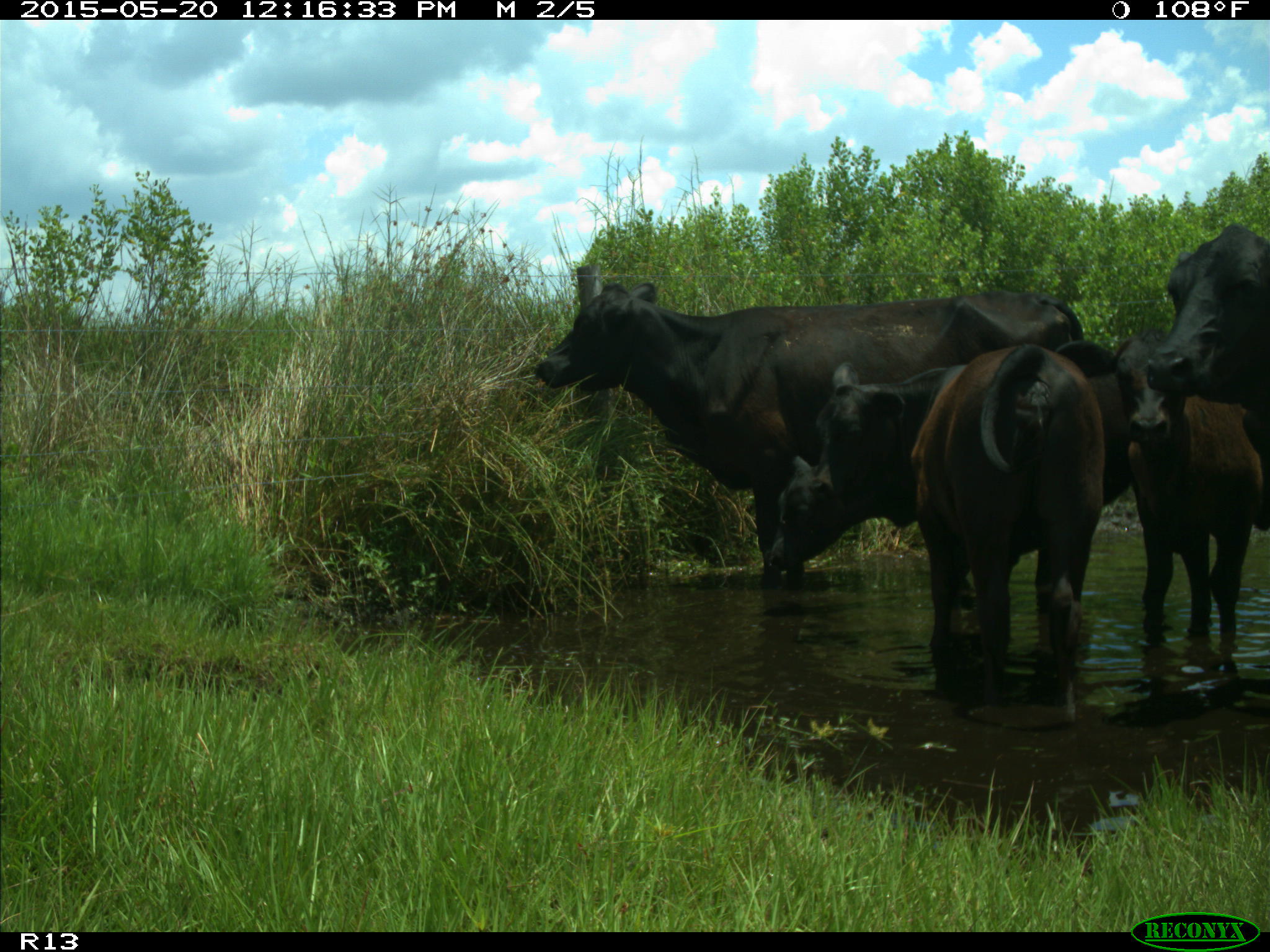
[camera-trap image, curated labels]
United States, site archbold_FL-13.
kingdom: Animalia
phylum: Chordata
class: Mammalia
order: Artiodactyla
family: Bovidae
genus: Bos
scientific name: Bos taurus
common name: domestic cow